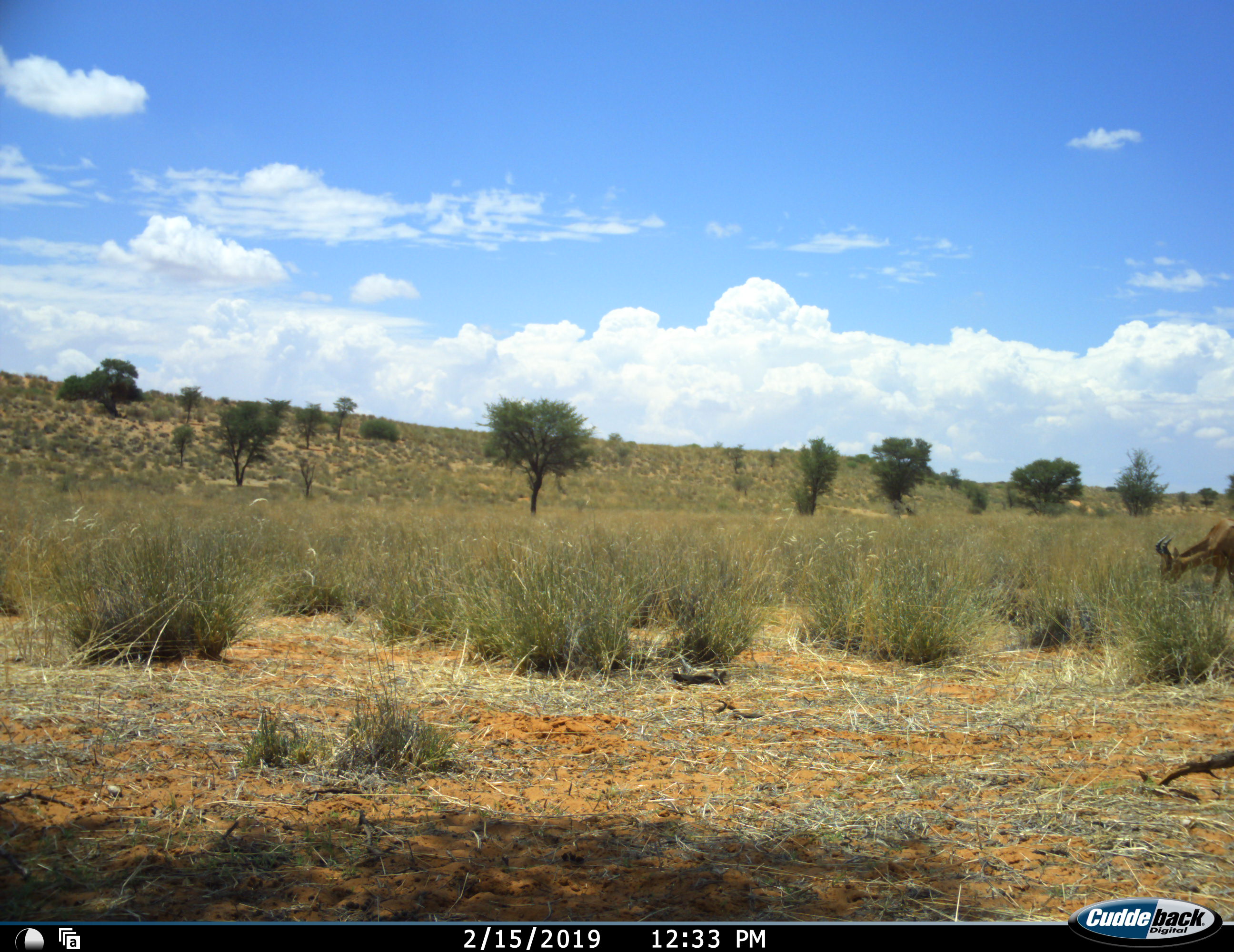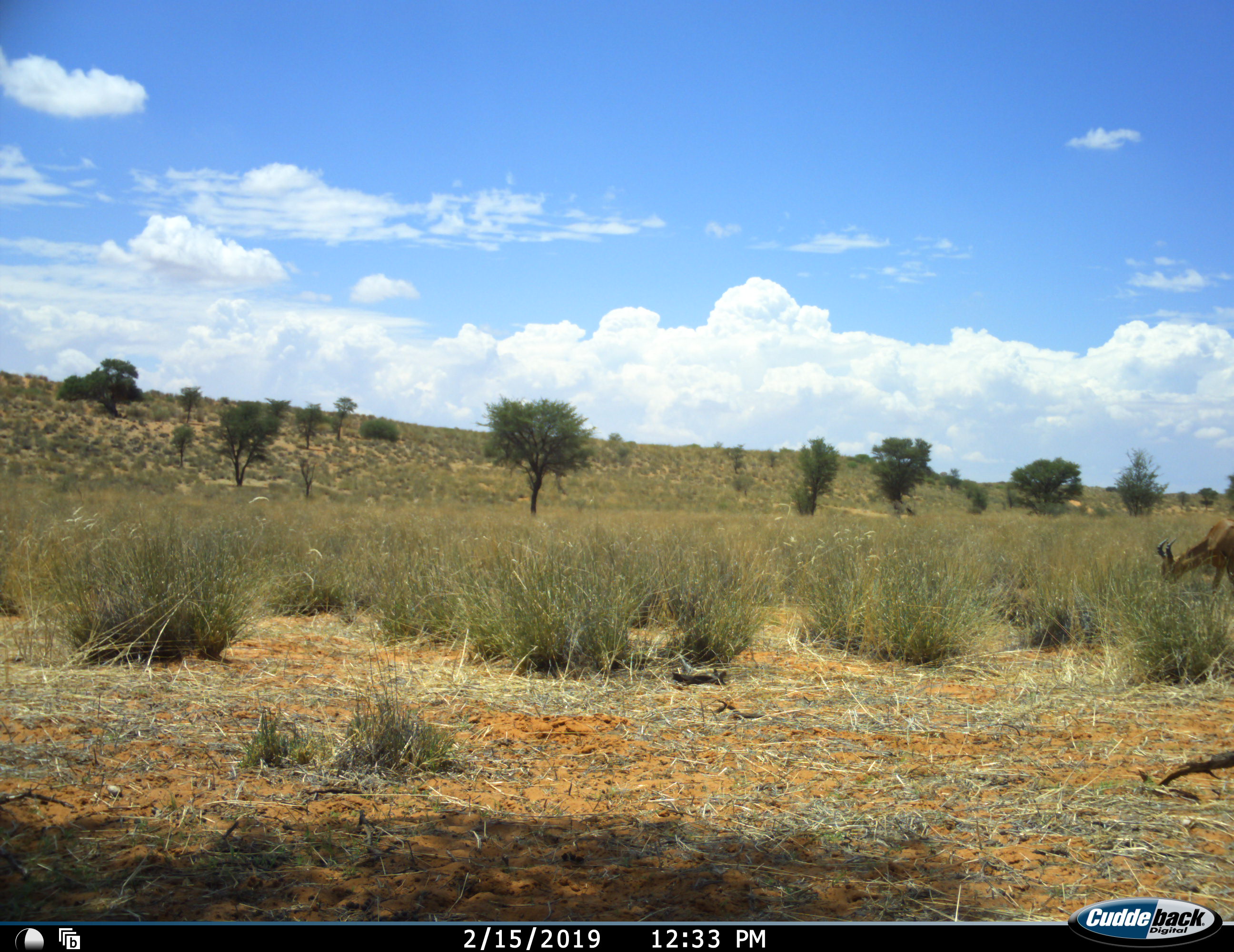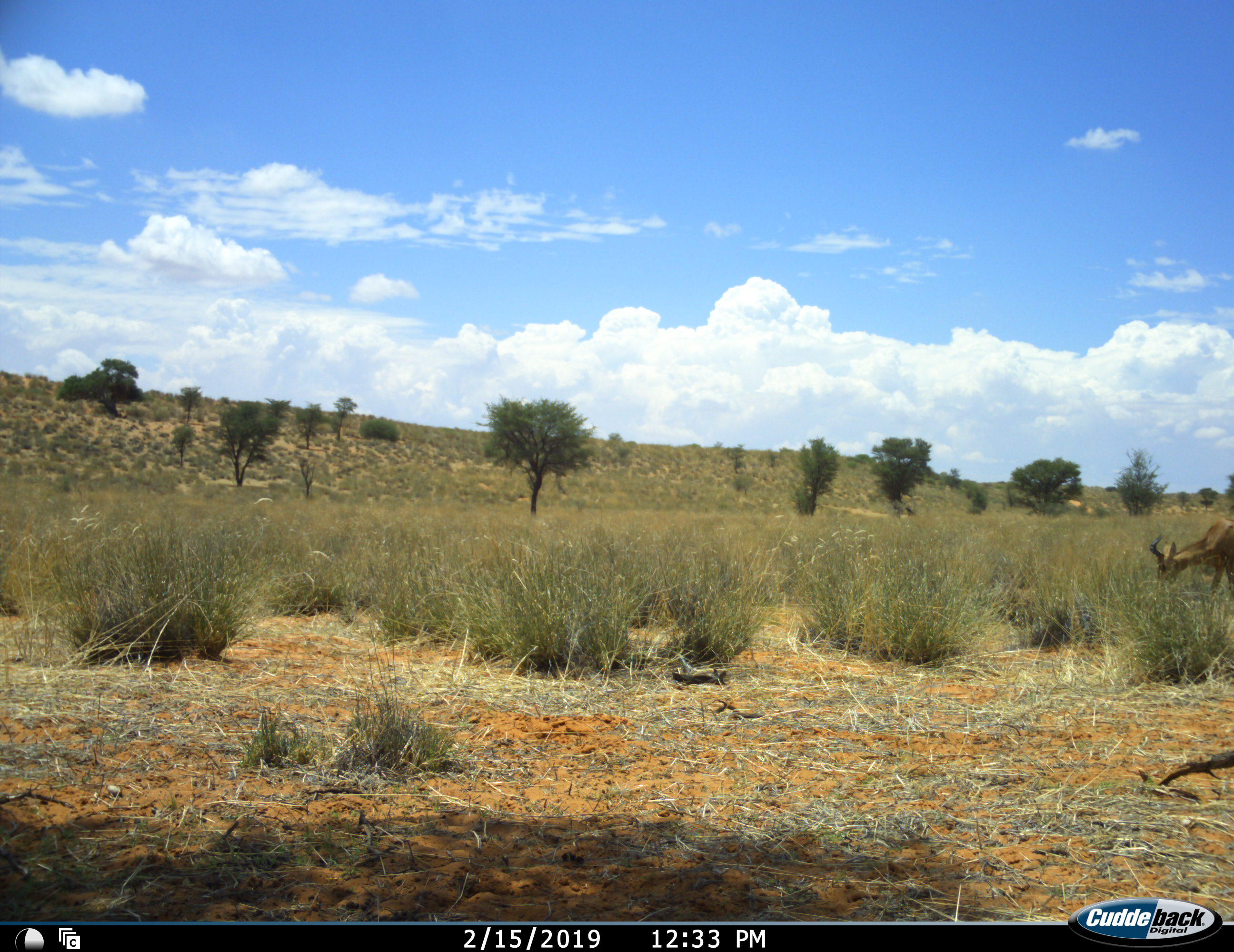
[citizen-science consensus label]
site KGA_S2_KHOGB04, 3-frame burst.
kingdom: Animalia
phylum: Chordata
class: Mammalia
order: Artiodactyla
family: Bovidae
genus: Antidorcas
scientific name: Antidorcas marsupialis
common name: springbok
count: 1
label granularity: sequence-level